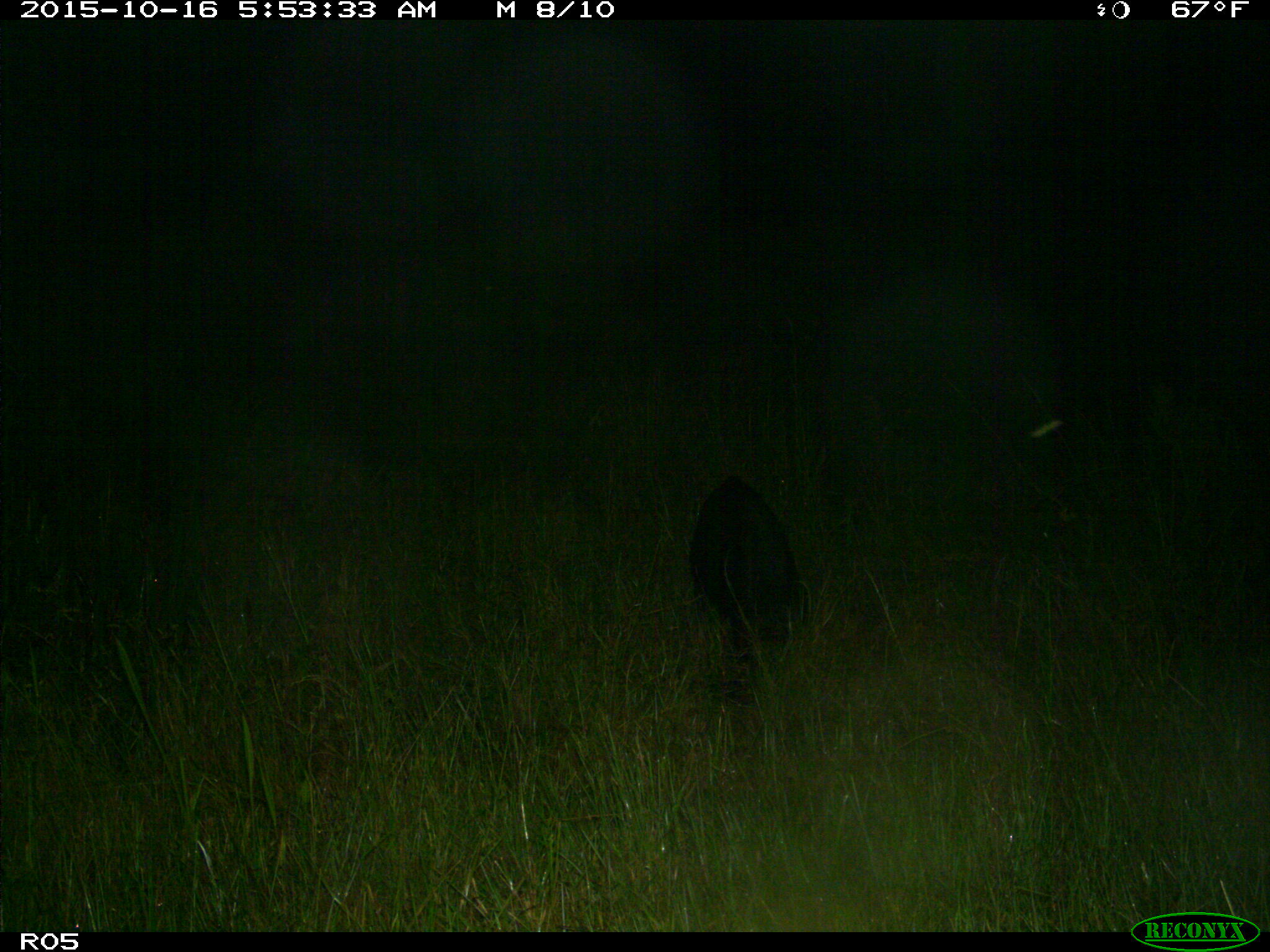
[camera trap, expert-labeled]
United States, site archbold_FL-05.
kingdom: Animalia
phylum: Chordata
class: Mammalia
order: Artiodactyla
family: Suidae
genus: Sus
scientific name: Sus scrofa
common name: wild boar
Sus scrofa (wild boar).